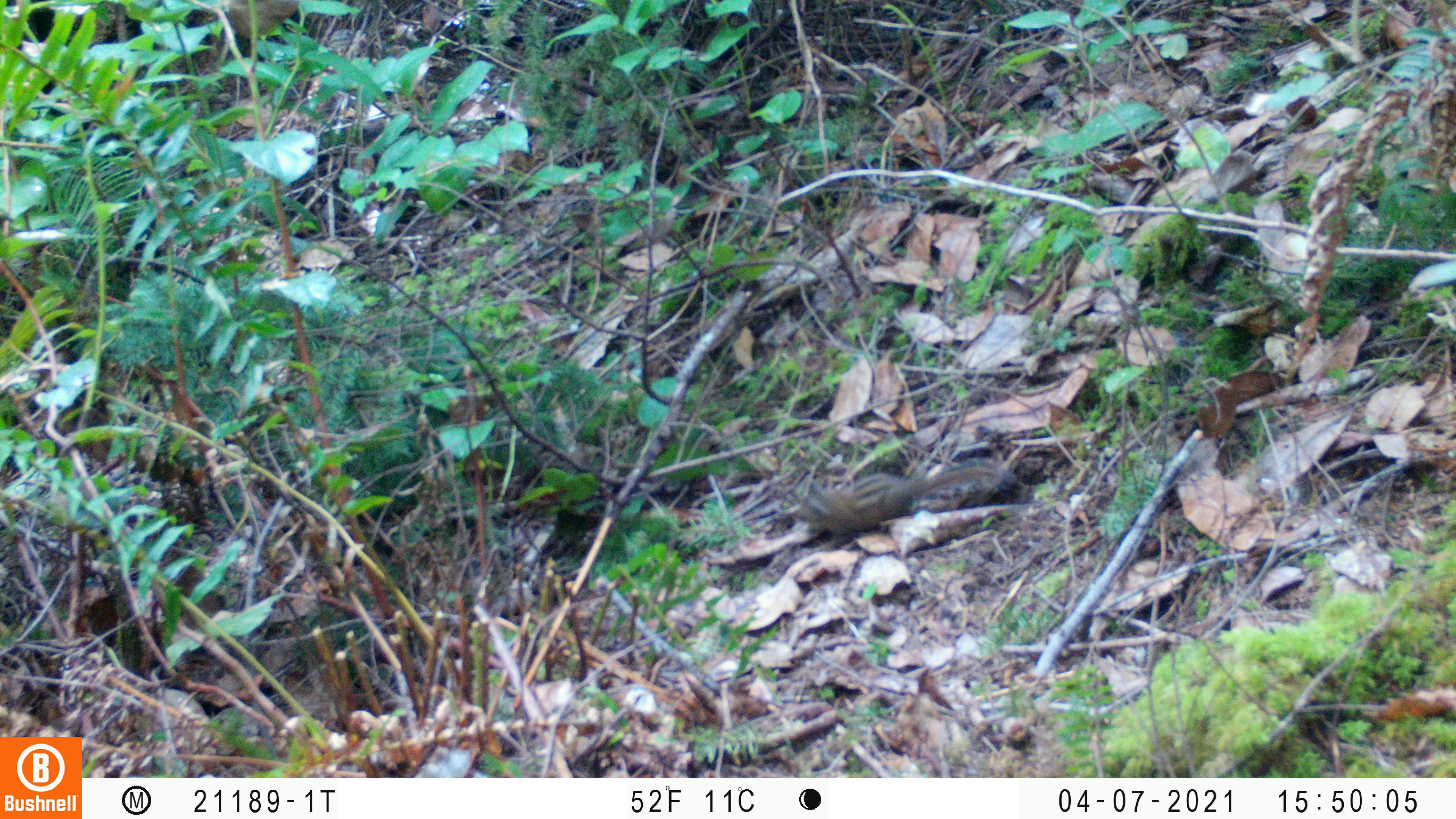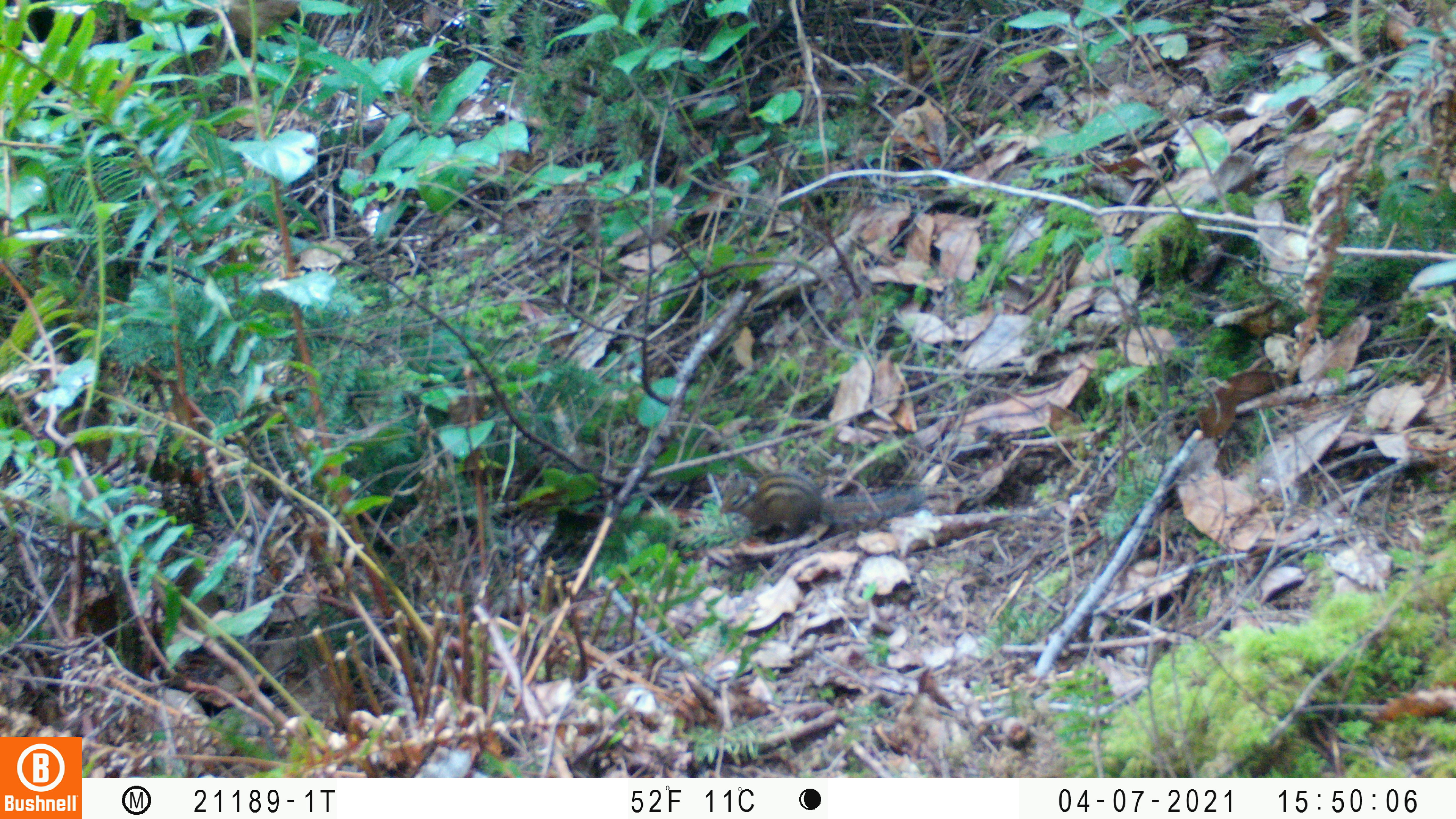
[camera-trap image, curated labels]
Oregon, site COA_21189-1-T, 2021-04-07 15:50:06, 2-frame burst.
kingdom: Animalia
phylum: Chordata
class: Mammalia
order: Rodentia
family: Sciuridae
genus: Neotamias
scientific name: Neotamias townsendii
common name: townsend's chipmunk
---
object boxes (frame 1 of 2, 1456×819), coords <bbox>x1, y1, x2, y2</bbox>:
townsend's chipmunk: <bbox>796, 448, 1003, 536</bbox>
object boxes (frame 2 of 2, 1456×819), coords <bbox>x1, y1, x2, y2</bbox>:
townsend's chipmunk: <bbox>709, 466, 924, 533</bbox>